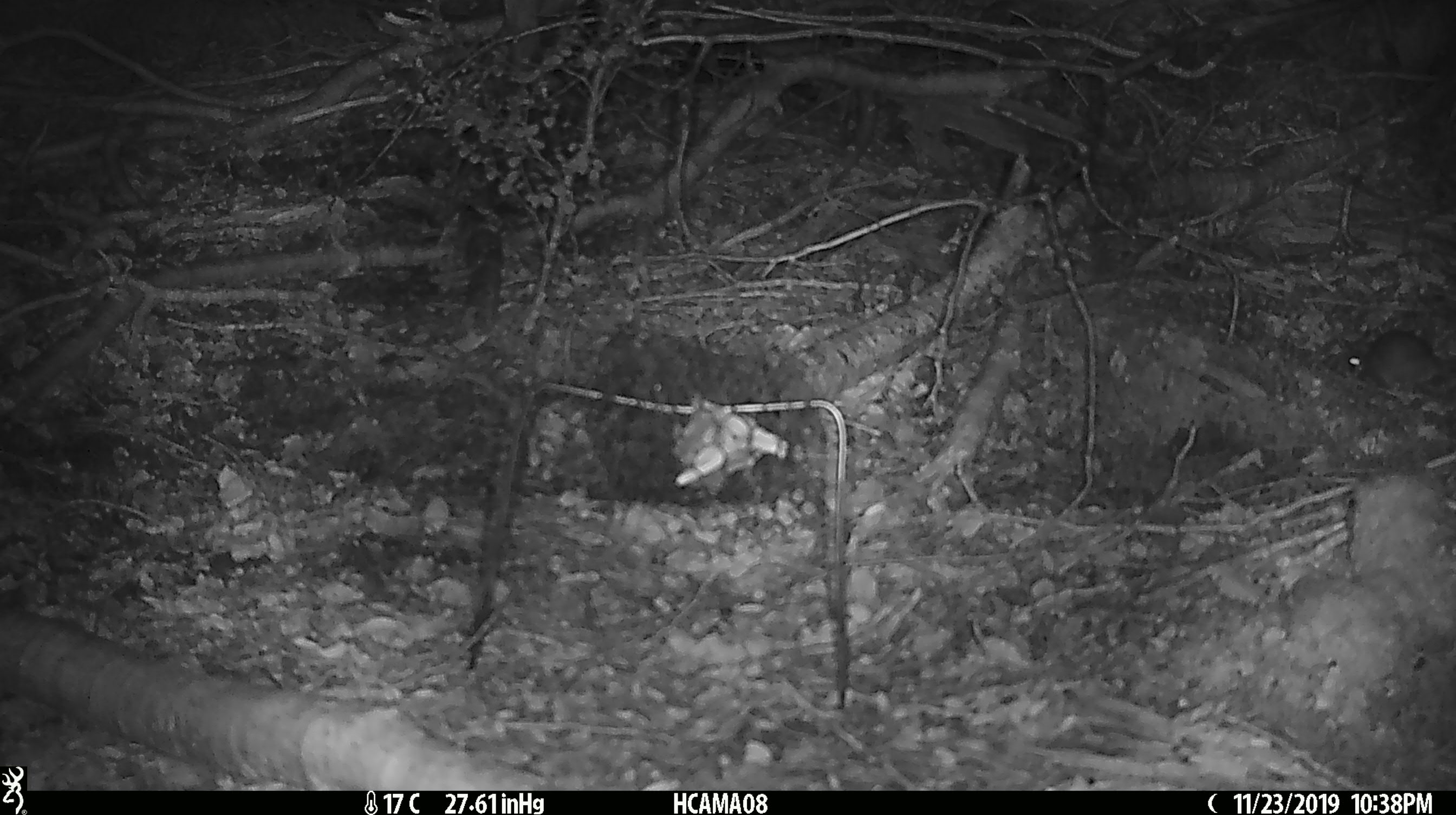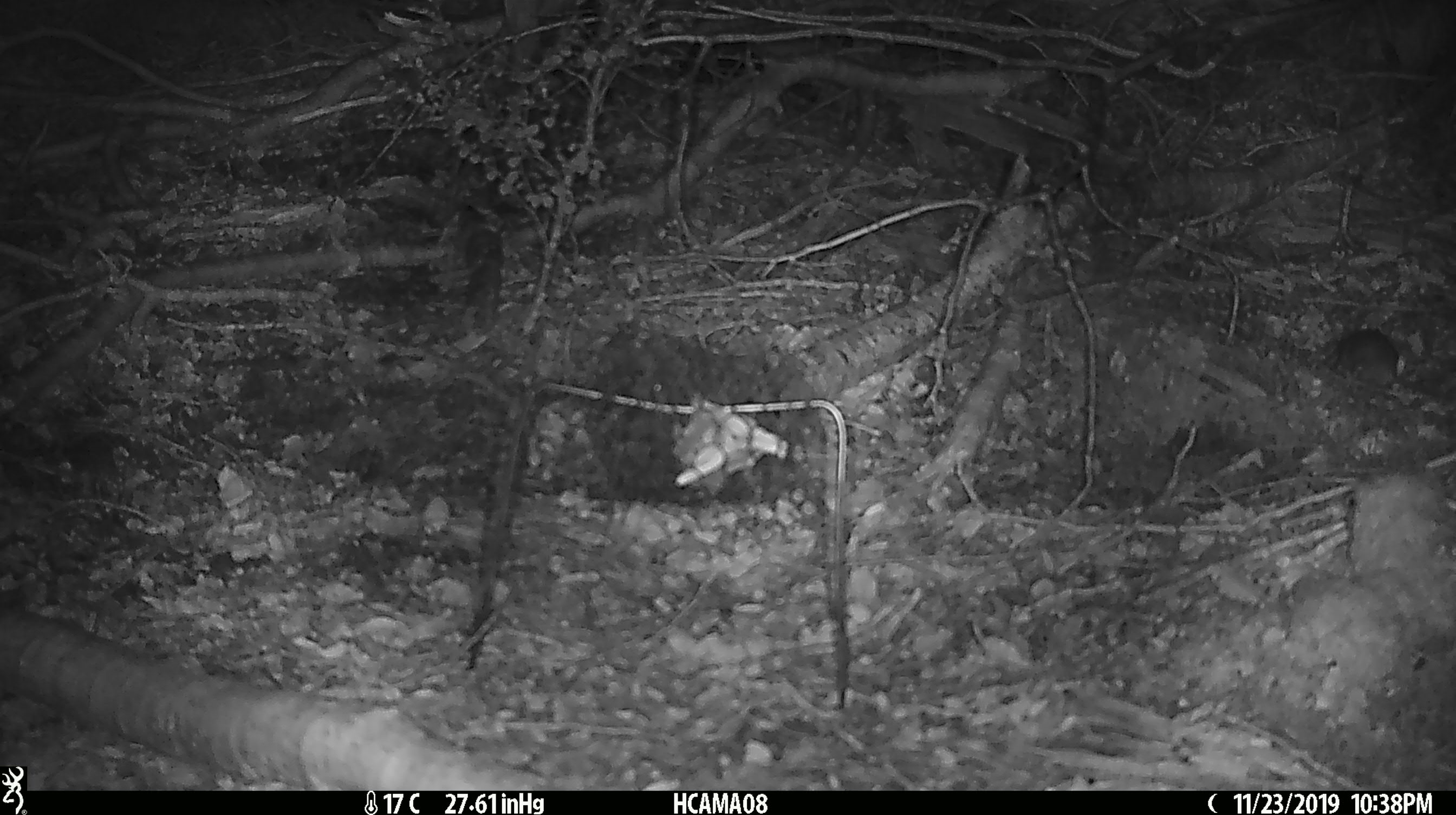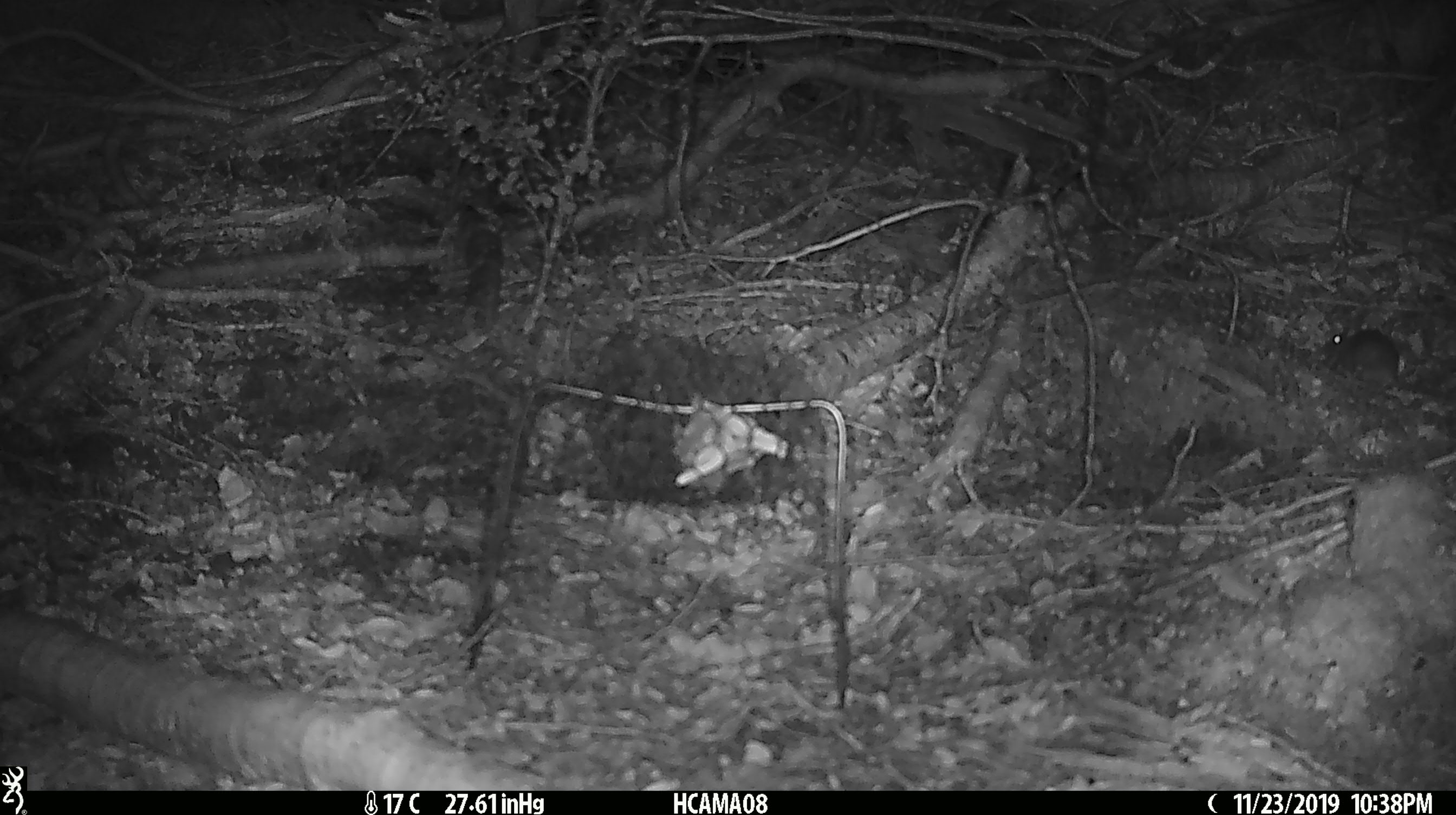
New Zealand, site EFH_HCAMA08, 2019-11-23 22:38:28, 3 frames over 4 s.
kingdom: Animalia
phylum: Chordata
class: Mammalia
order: Rodentia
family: Muridae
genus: Mus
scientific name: Mus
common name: mouse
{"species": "mouse (Mus)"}